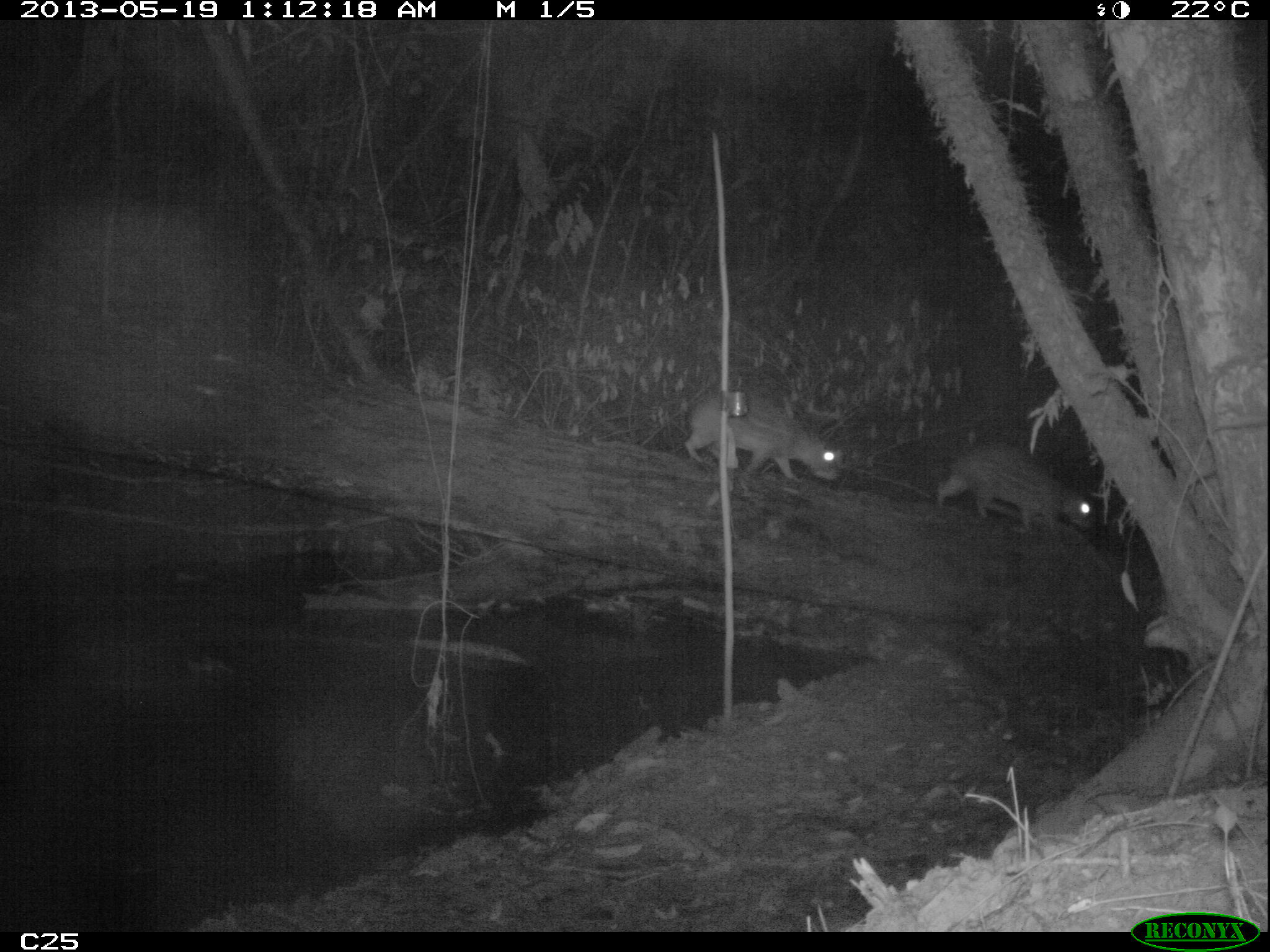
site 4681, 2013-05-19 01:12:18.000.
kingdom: Animalia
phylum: Chordata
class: Mammalia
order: Rodentia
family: Cuniculidae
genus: Cuniculus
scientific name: Cuniculus paca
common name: spotted paca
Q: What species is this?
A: Cuniculus paca (spotted paca).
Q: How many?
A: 2.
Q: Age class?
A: Adult.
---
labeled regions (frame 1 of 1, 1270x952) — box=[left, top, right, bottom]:
cuniculus paca: box=[934, 439, 1097, 535]; box=[683, 388, 846, 483]